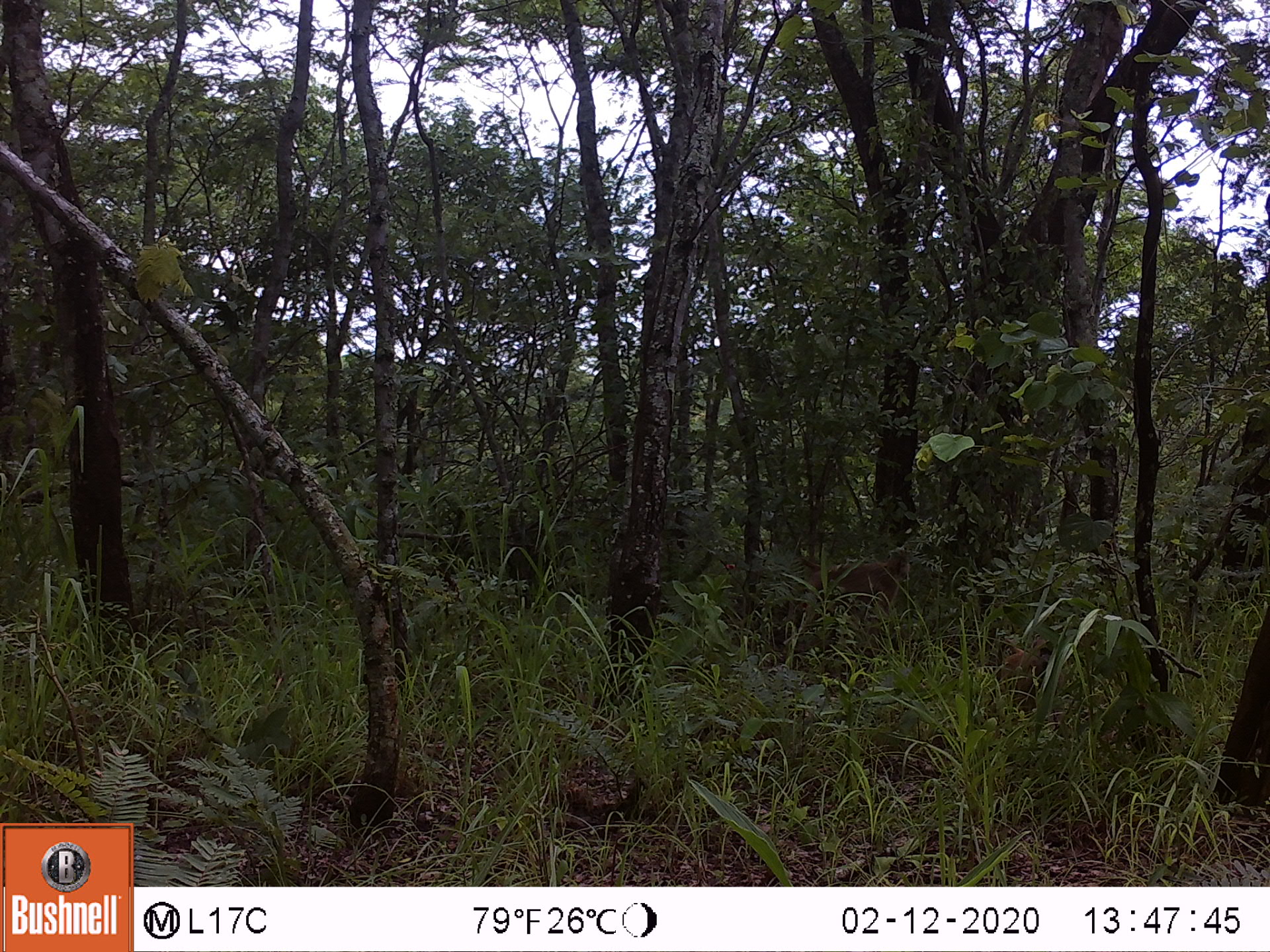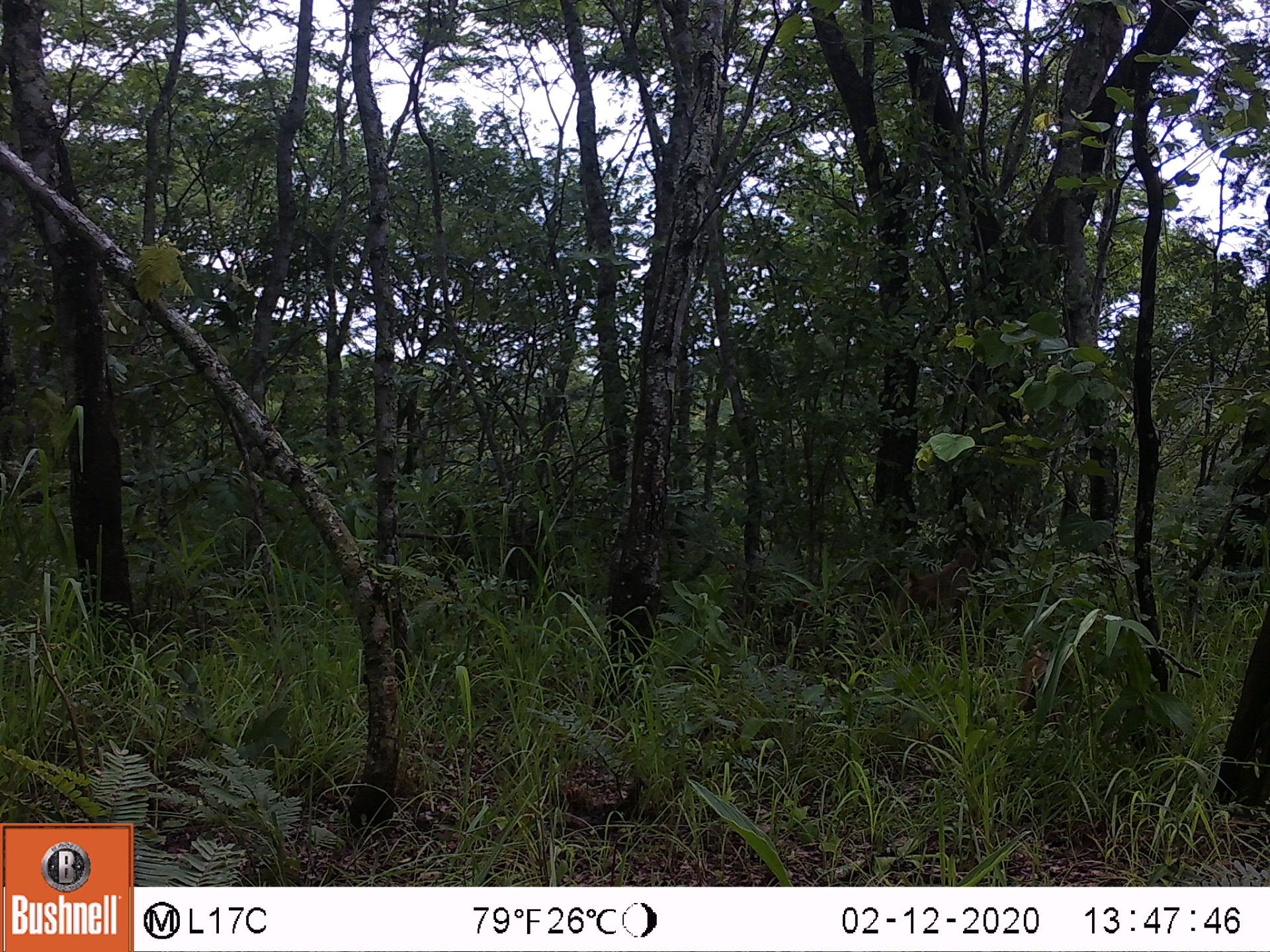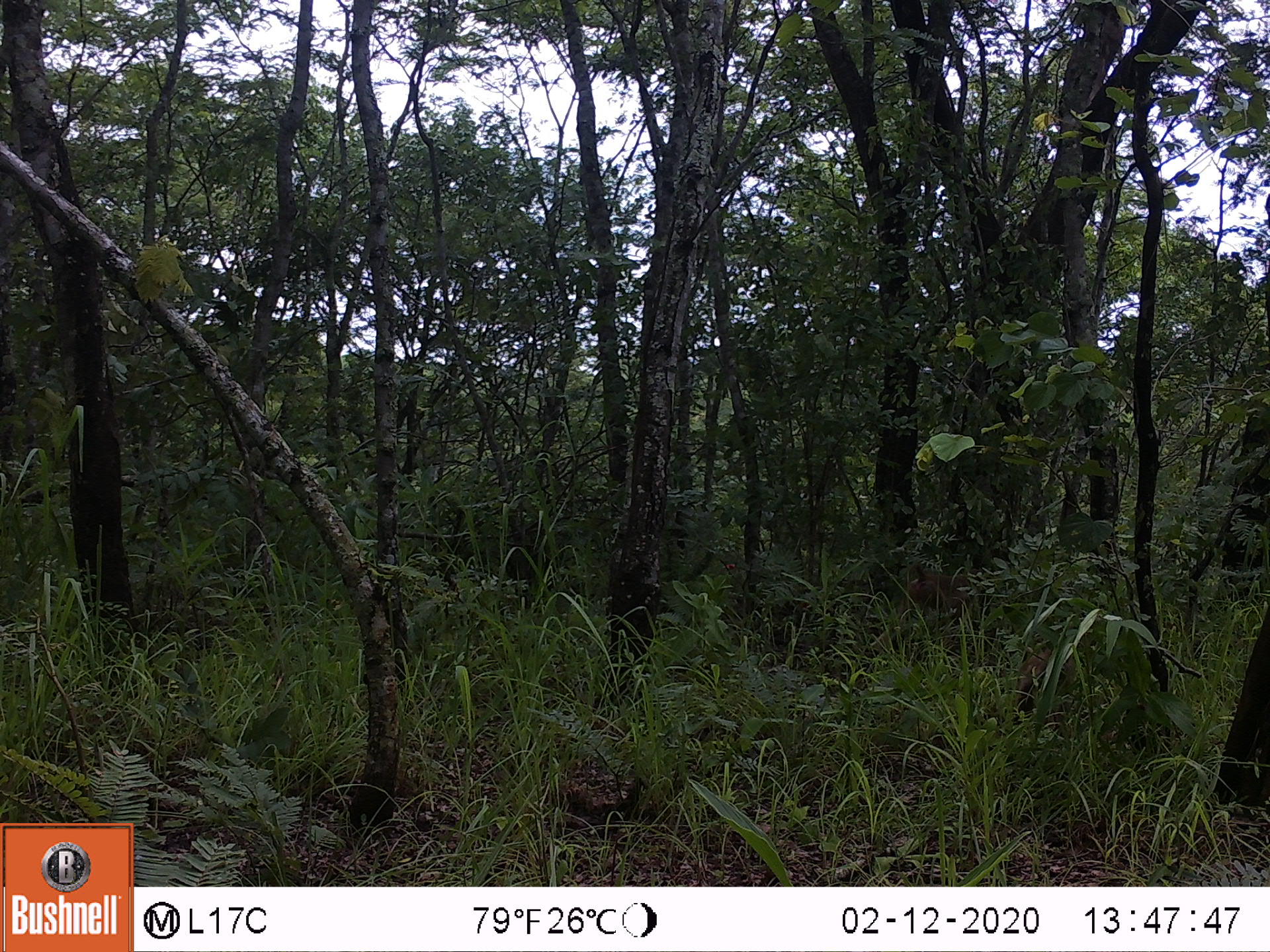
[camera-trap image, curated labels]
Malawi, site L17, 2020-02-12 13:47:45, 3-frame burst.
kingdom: Animalia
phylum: Chordata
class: Mammalia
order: Primates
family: Cercopithecidae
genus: Papio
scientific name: Papio cynocephalus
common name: yellow baboon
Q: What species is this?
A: Yellow baboon (Papio cynocephalus).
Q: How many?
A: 2.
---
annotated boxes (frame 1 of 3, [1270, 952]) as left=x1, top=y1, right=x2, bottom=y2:
yellow baboon: left=787, top=547, right=916, bottom=616; left=986, top=633, right=1056, bottom=723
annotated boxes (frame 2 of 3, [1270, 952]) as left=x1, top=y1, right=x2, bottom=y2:
yellow baboon: left=890, top=543, right=980, bottom=633; left=1005, top=649, right=1074, bottom=725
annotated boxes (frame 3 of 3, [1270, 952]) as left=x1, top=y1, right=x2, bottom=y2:
yellow baboon: left=985, top=636, right=1088, bottom=735; left=899, top=560, right=990, bottom=617